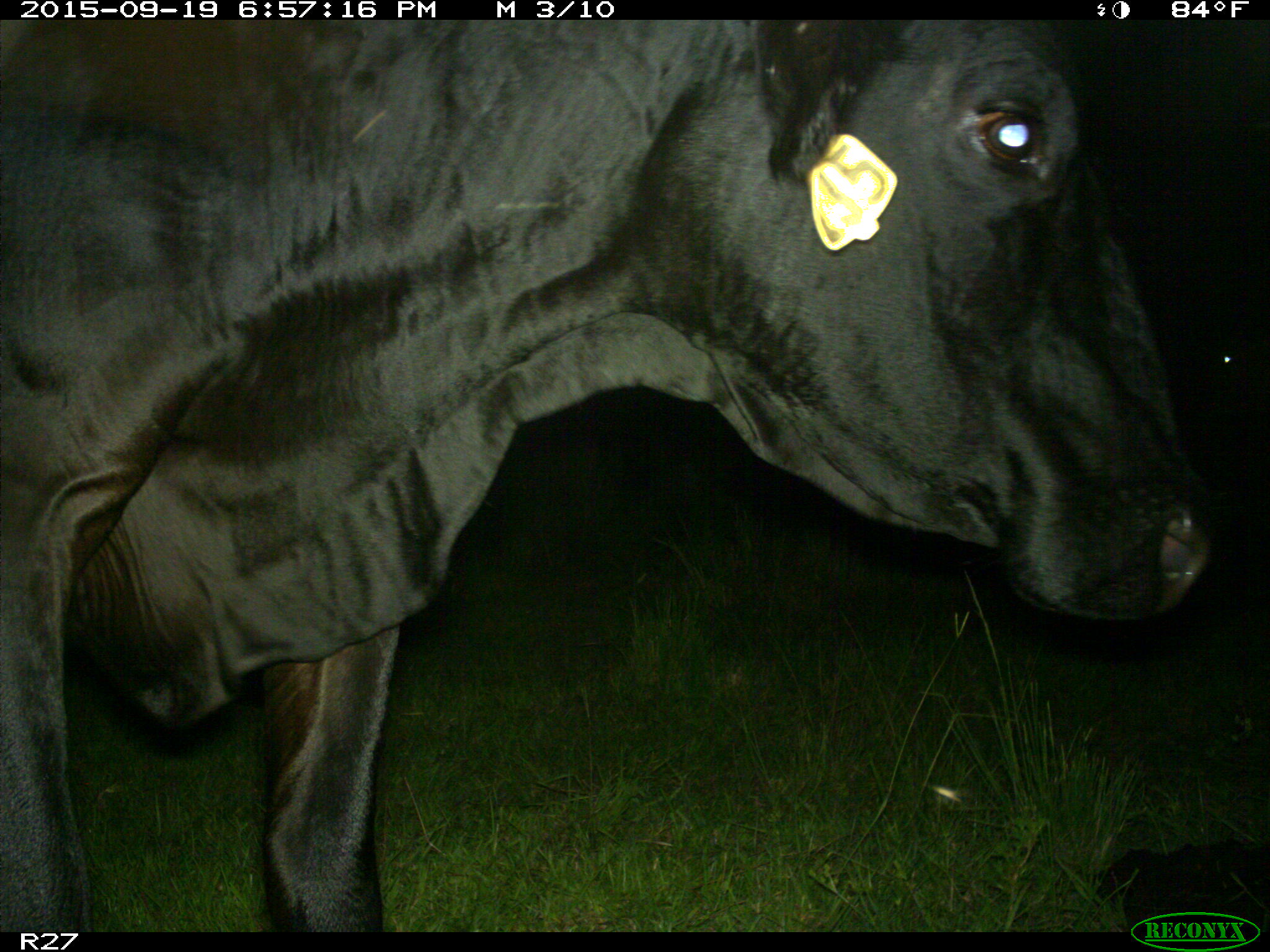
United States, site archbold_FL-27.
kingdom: Animalia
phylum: Chordata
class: Mammalia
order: Artiodactyla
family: Bovidae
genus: Bos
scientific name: Bos taurus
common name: domestic cow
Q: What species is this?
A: Bos taurus (domestic cow).